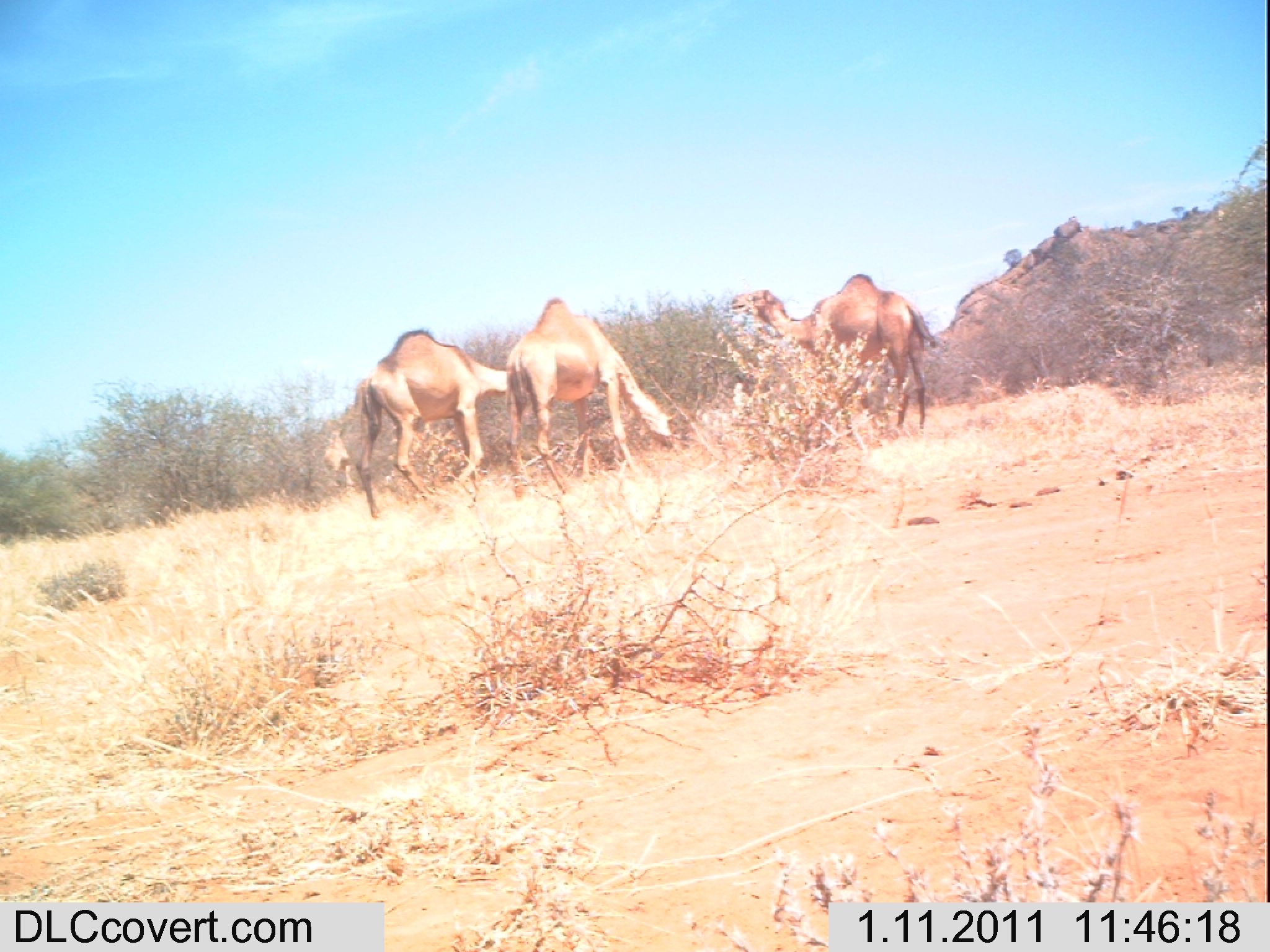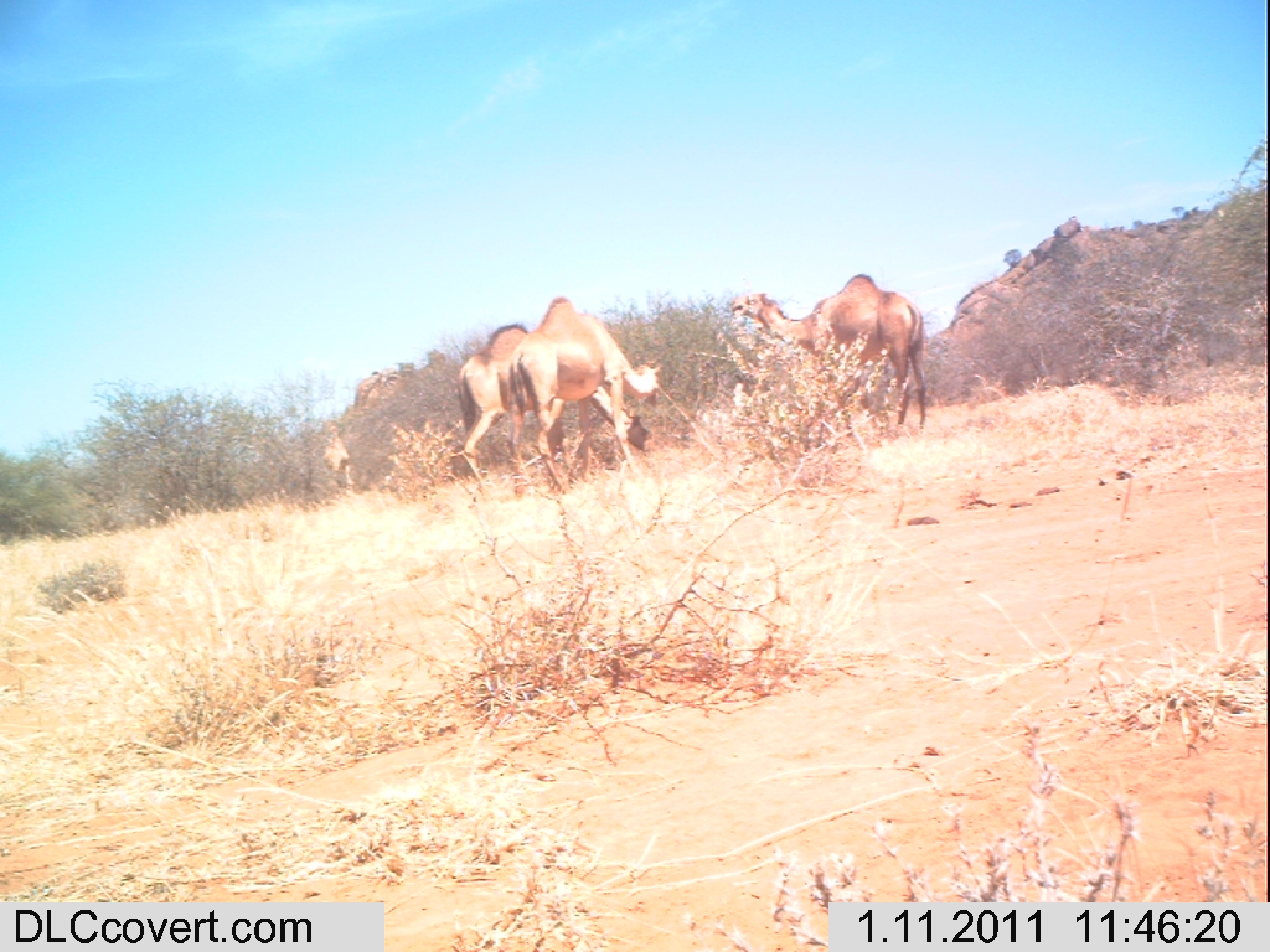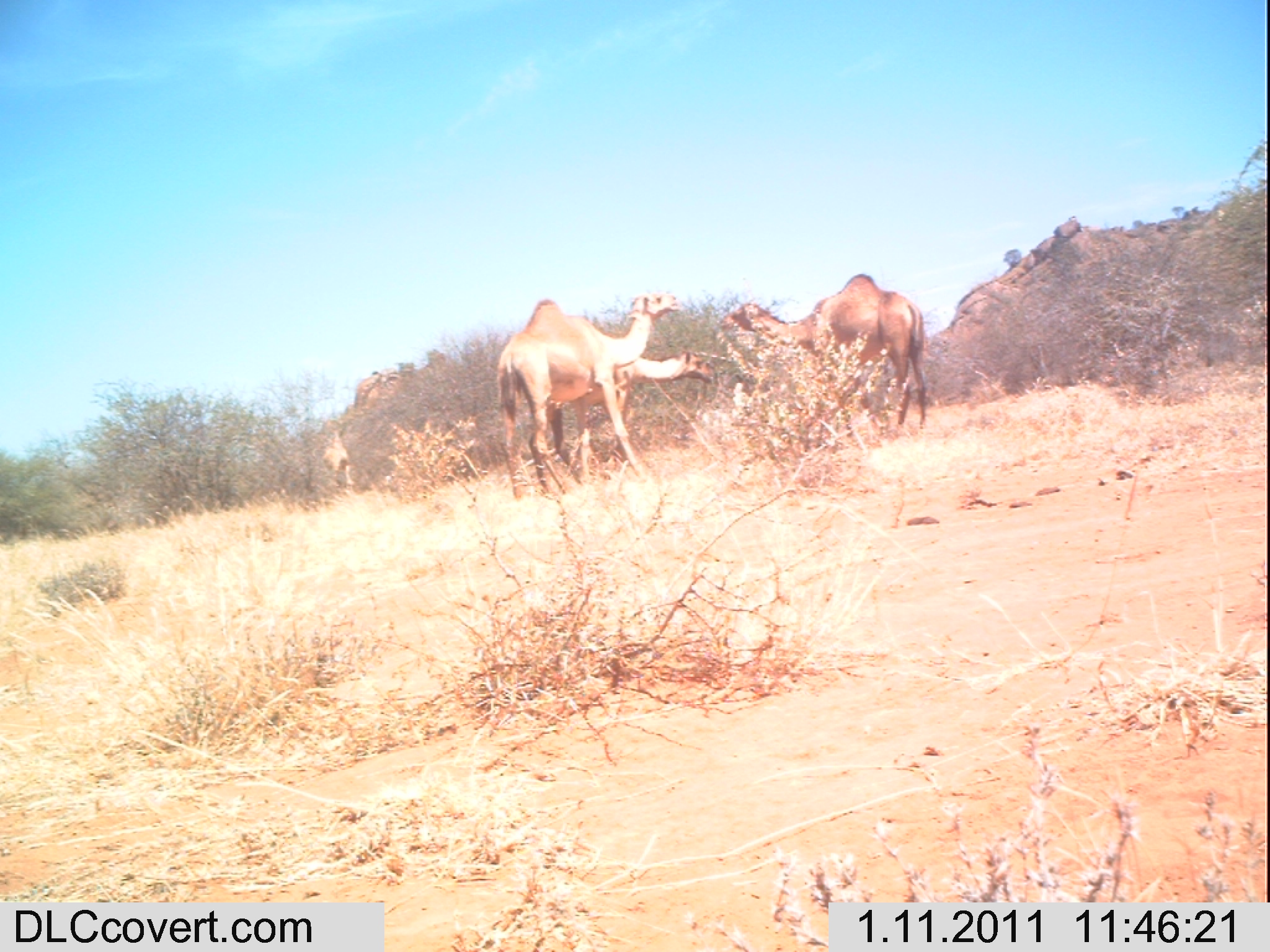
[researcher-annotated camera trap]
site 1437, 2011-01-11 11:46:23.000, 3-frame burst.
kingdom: Animalia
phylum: Chordata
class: Mammalia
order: Artiodactyla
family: Bovidae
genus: Madoqua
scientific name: Madoqua guentheri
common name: günther's dik-dik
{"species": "Madoqua guentheri (günther's dik-dik)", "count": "3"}